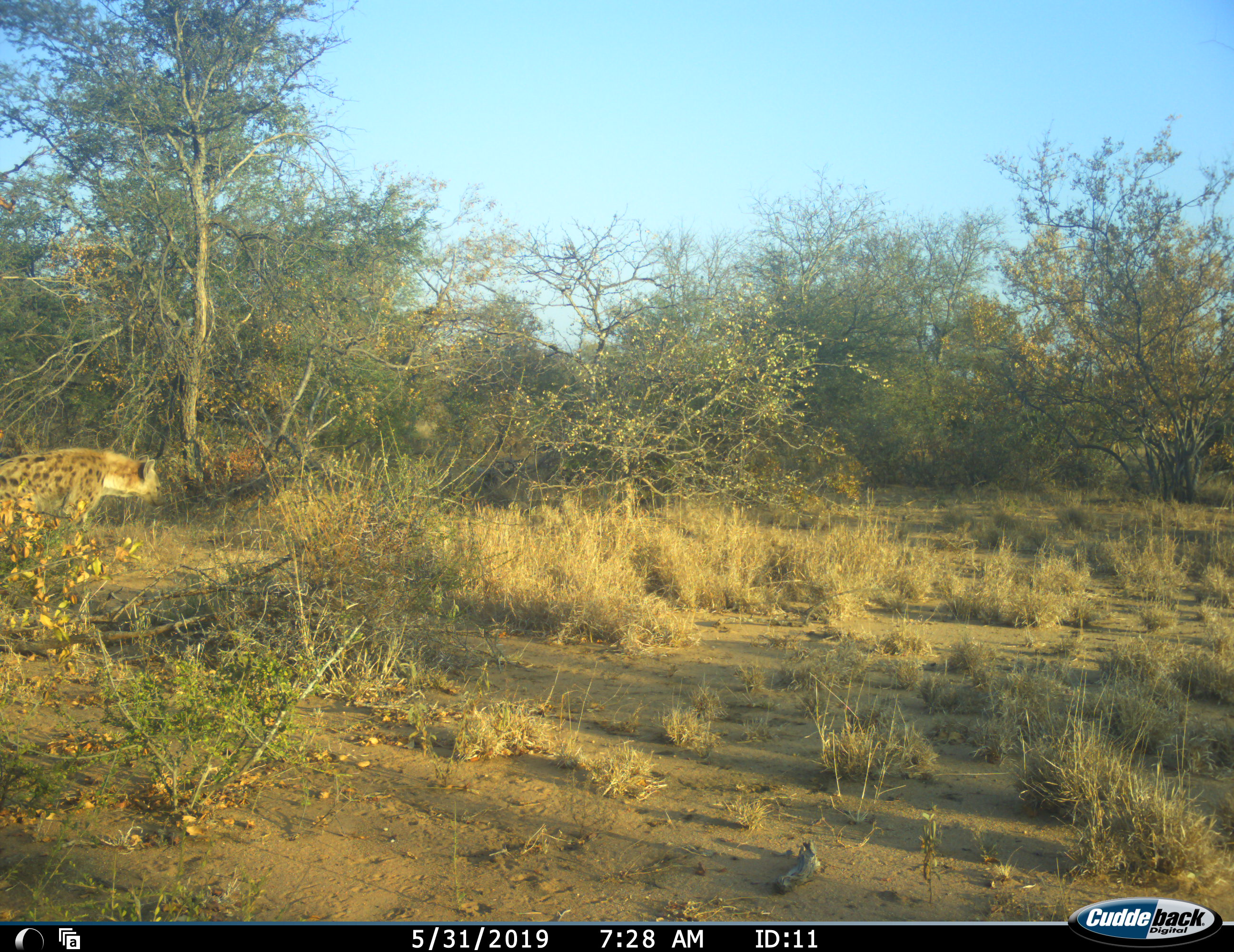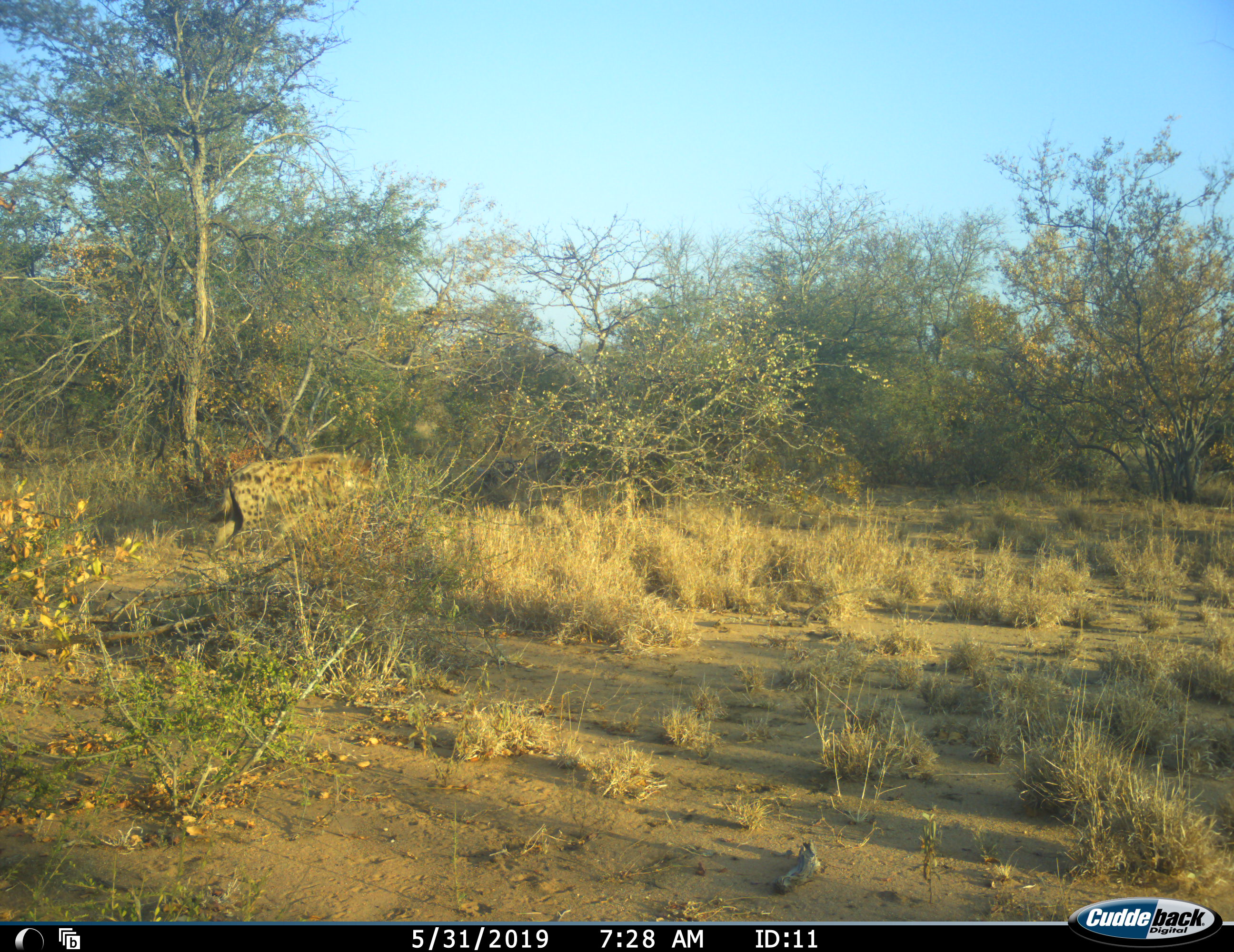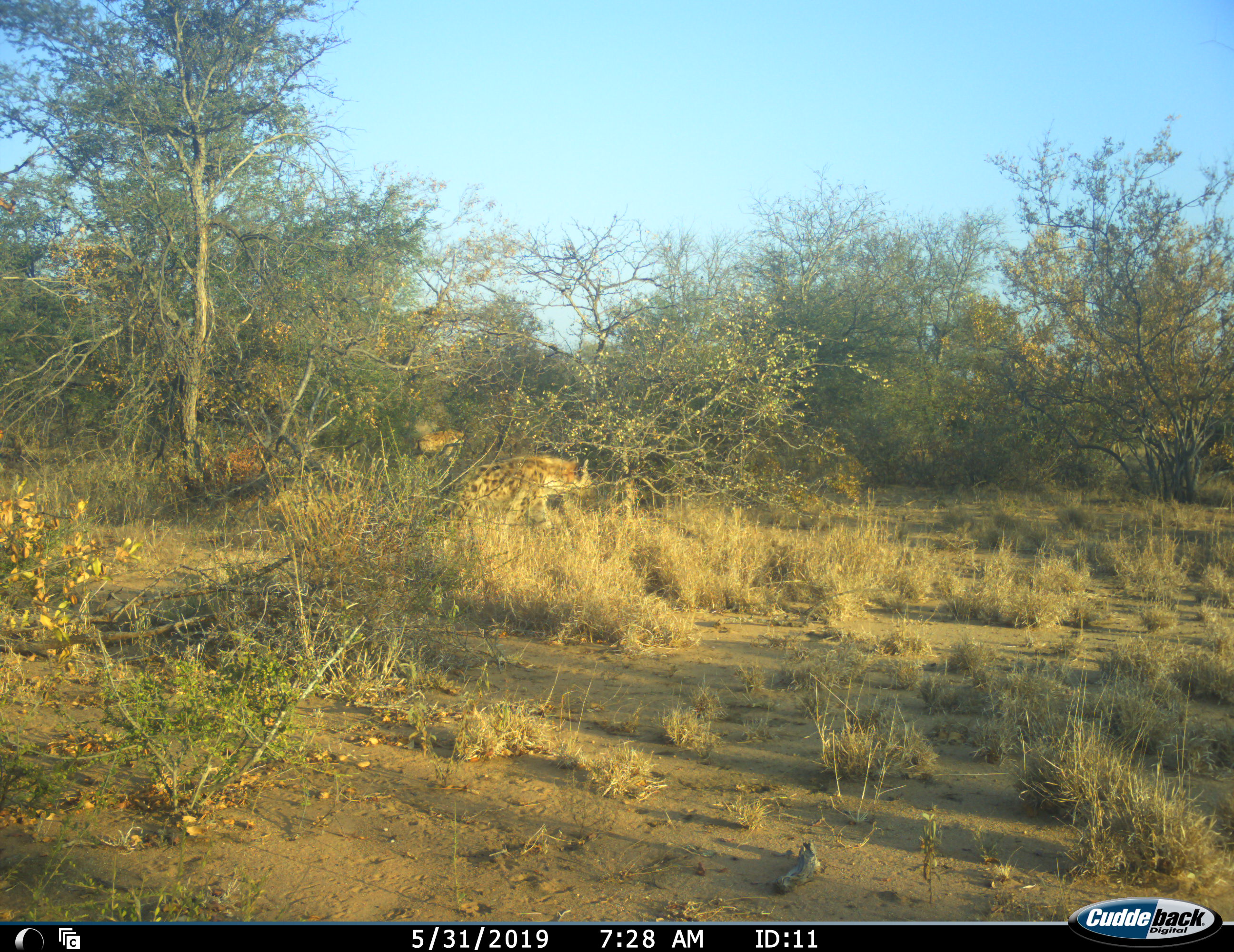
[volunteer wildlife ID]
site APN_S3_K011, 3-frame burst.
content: unidentified animal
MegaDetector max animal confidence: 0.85